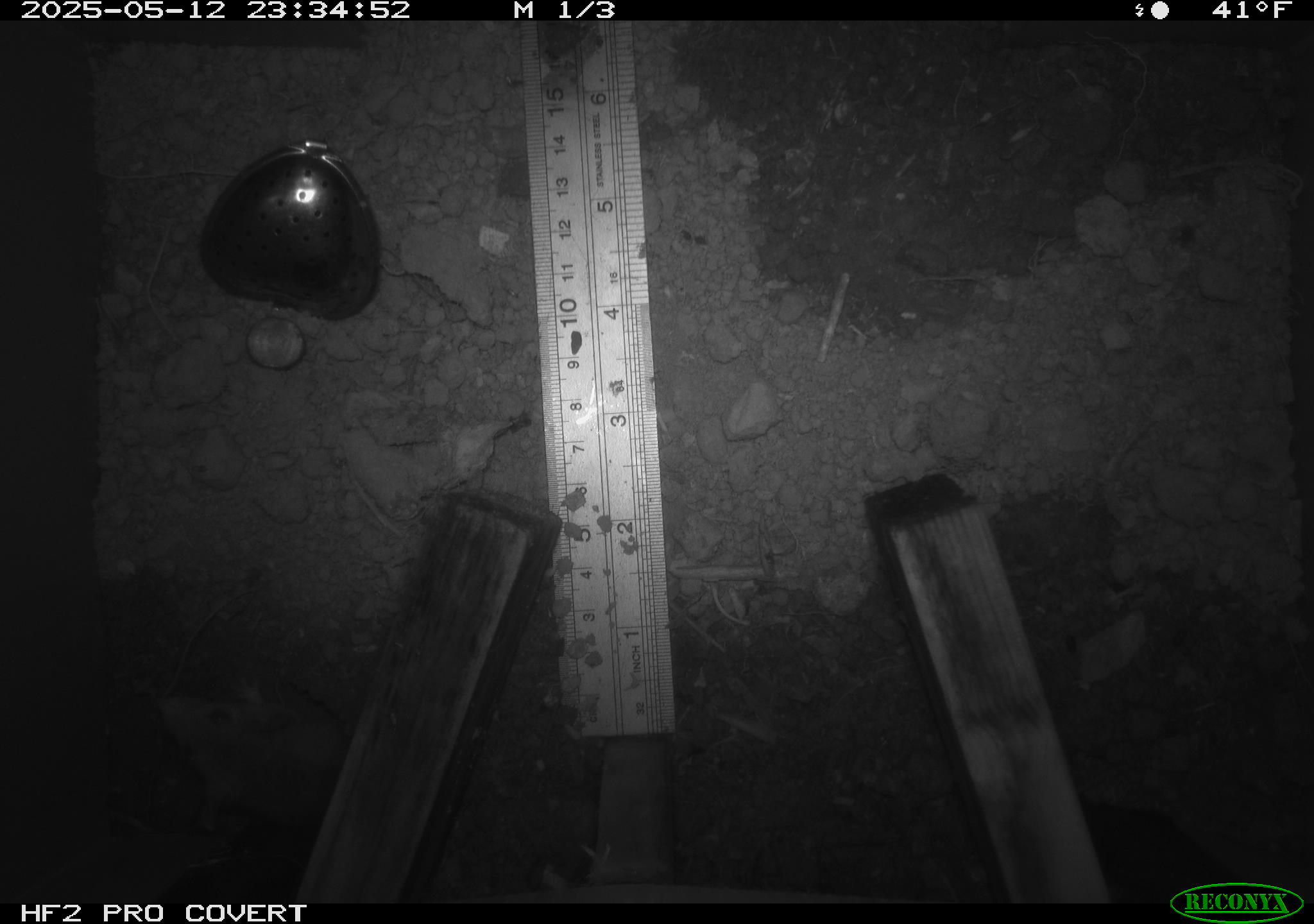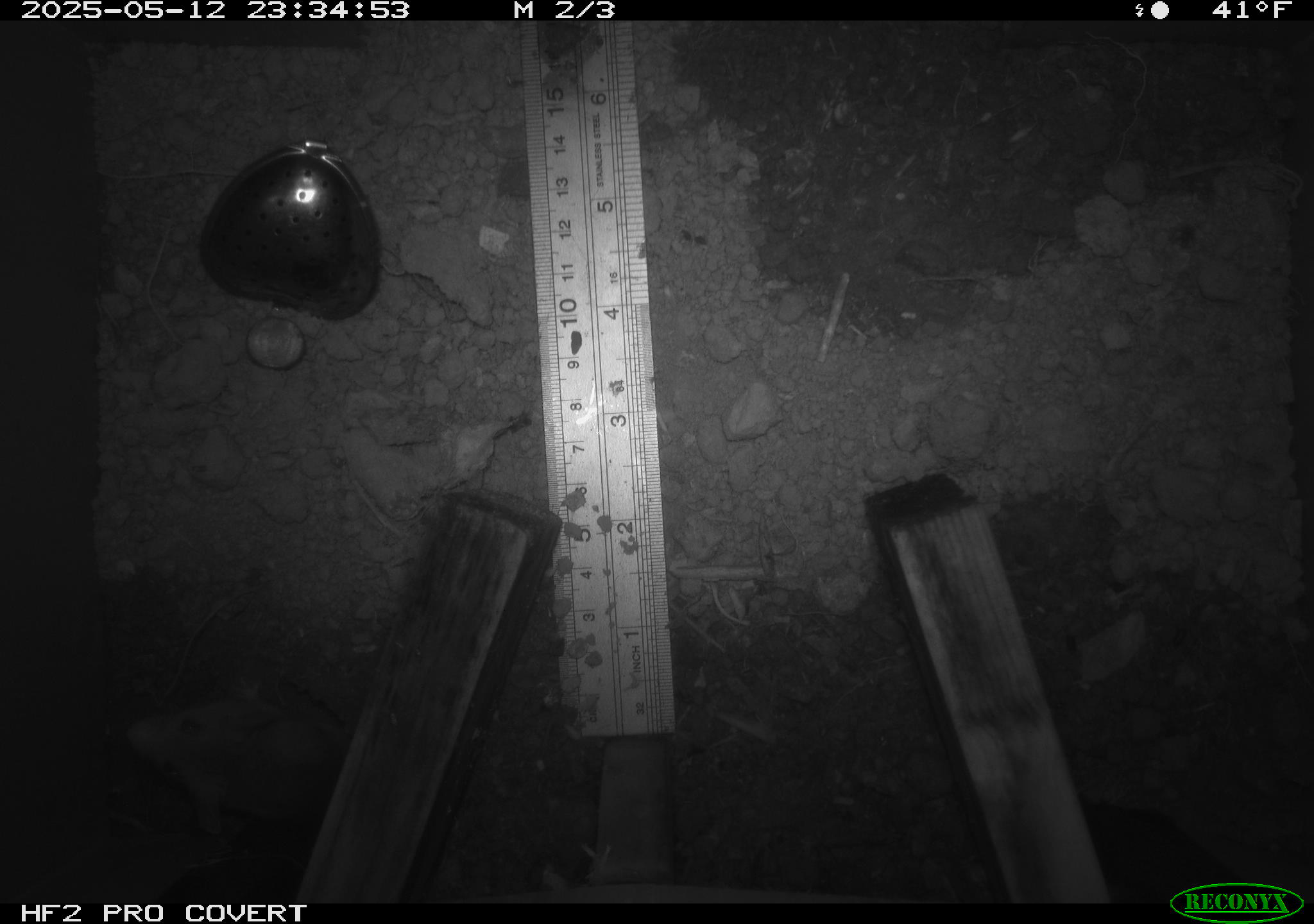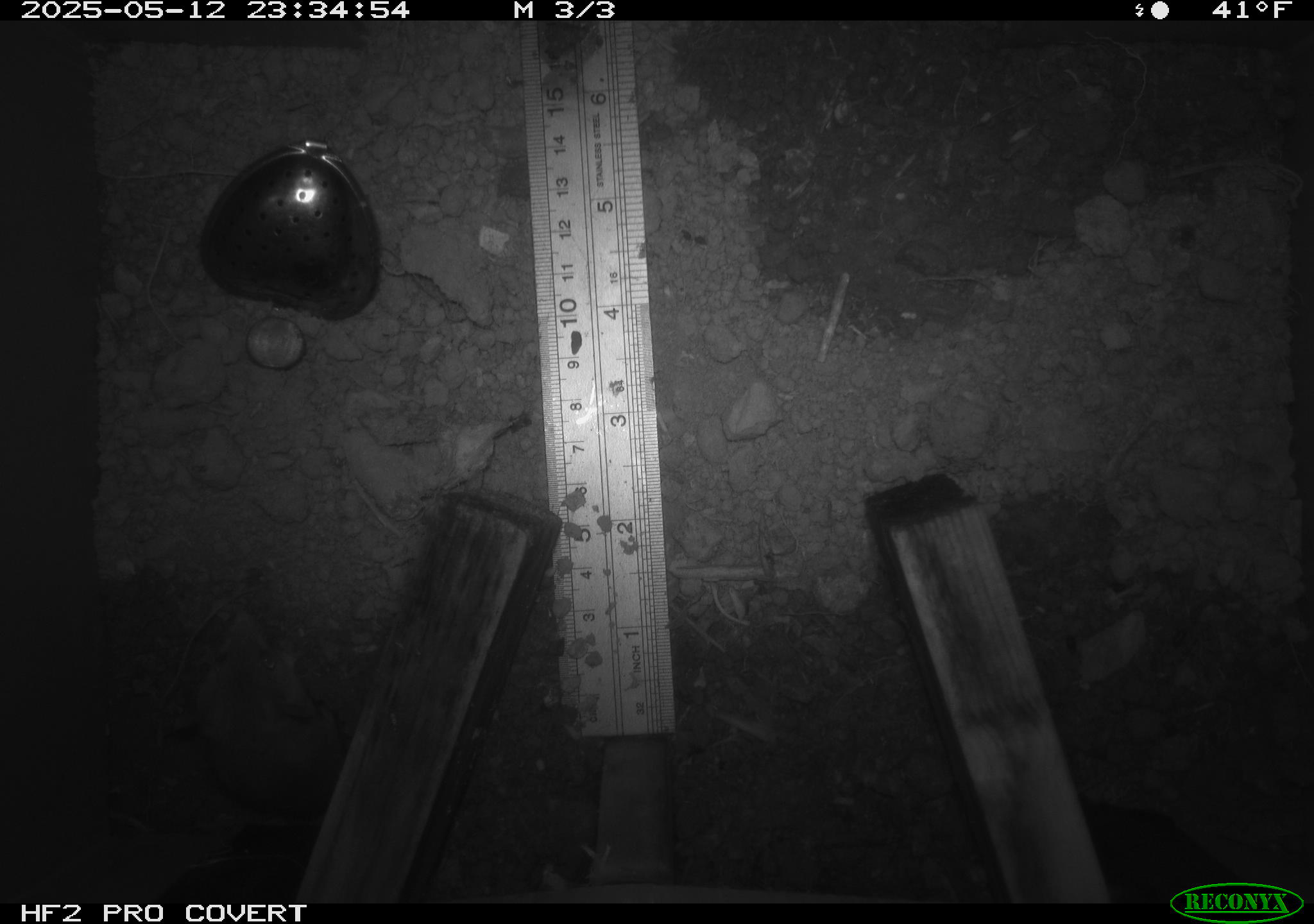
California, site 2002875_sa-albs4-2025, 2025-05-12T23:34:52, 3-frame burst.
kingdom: Animalia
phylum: Chordata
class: Mammalia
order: Rodentia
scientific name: Rodentia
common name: mouse species